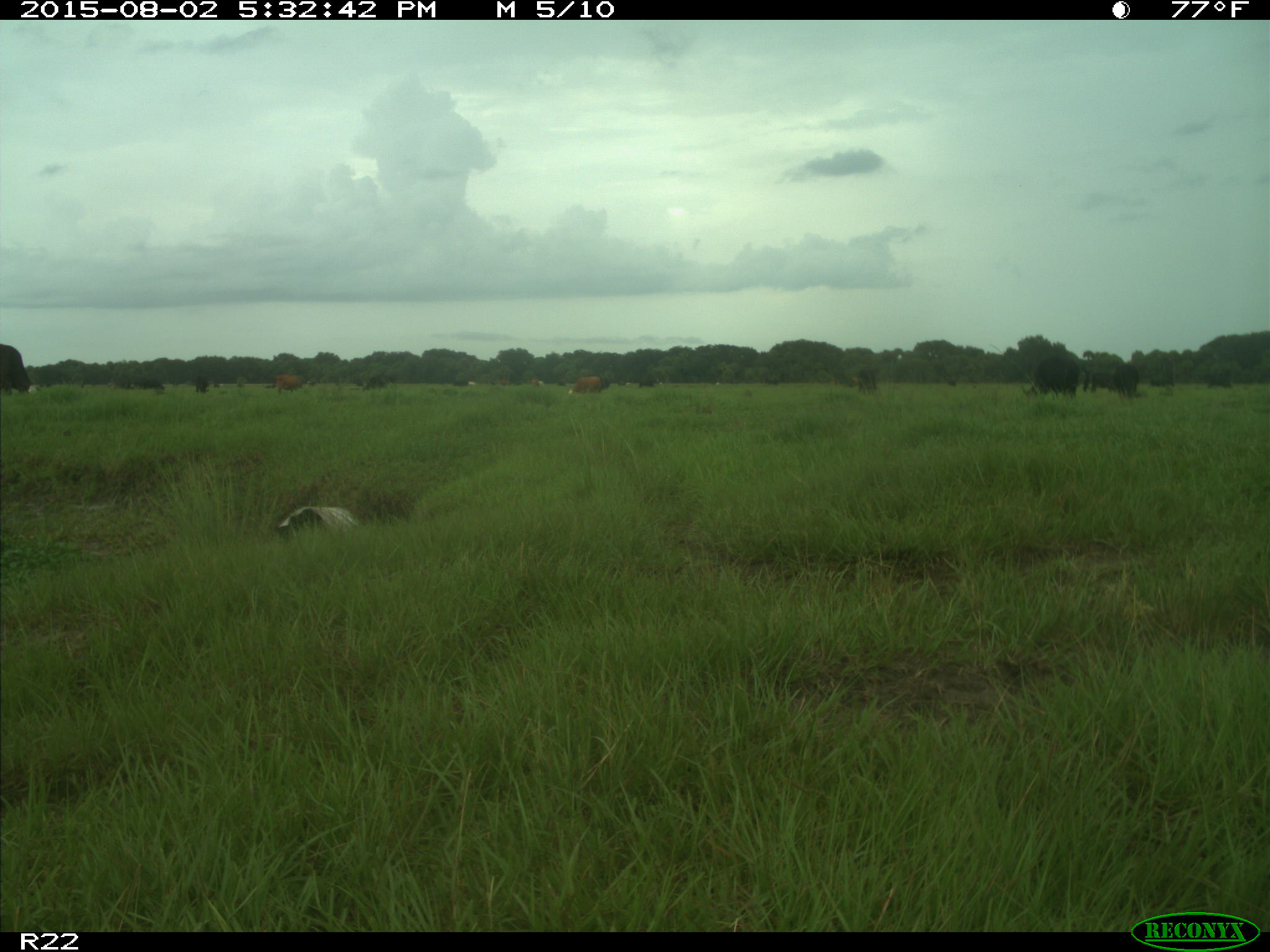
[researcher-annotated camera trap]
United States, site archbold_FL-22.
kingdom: Animalia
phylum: Chordata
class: Mammalia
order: Artiodactyla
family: Bovidae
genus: Bos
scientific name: Bos taurus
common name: domestic cow